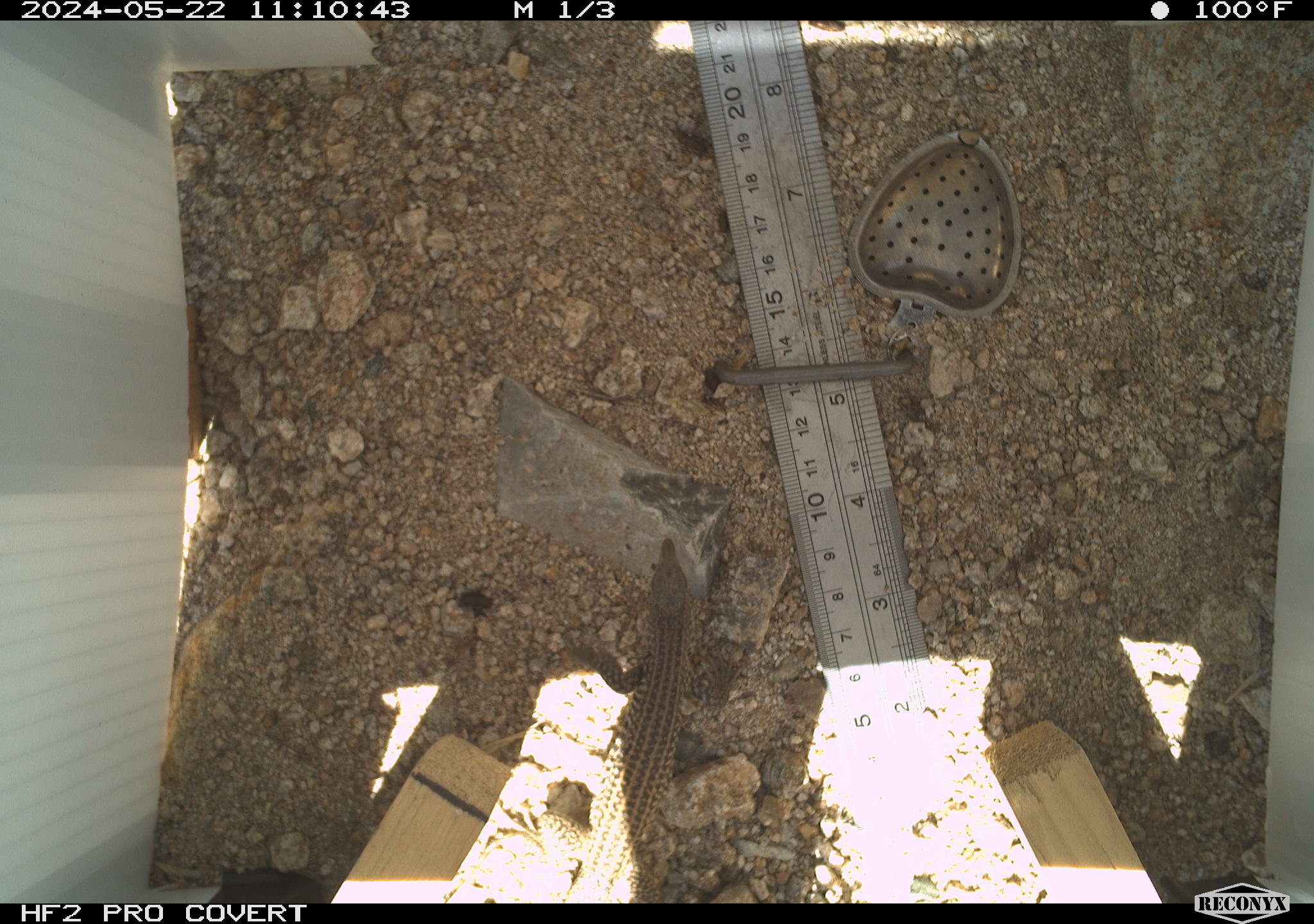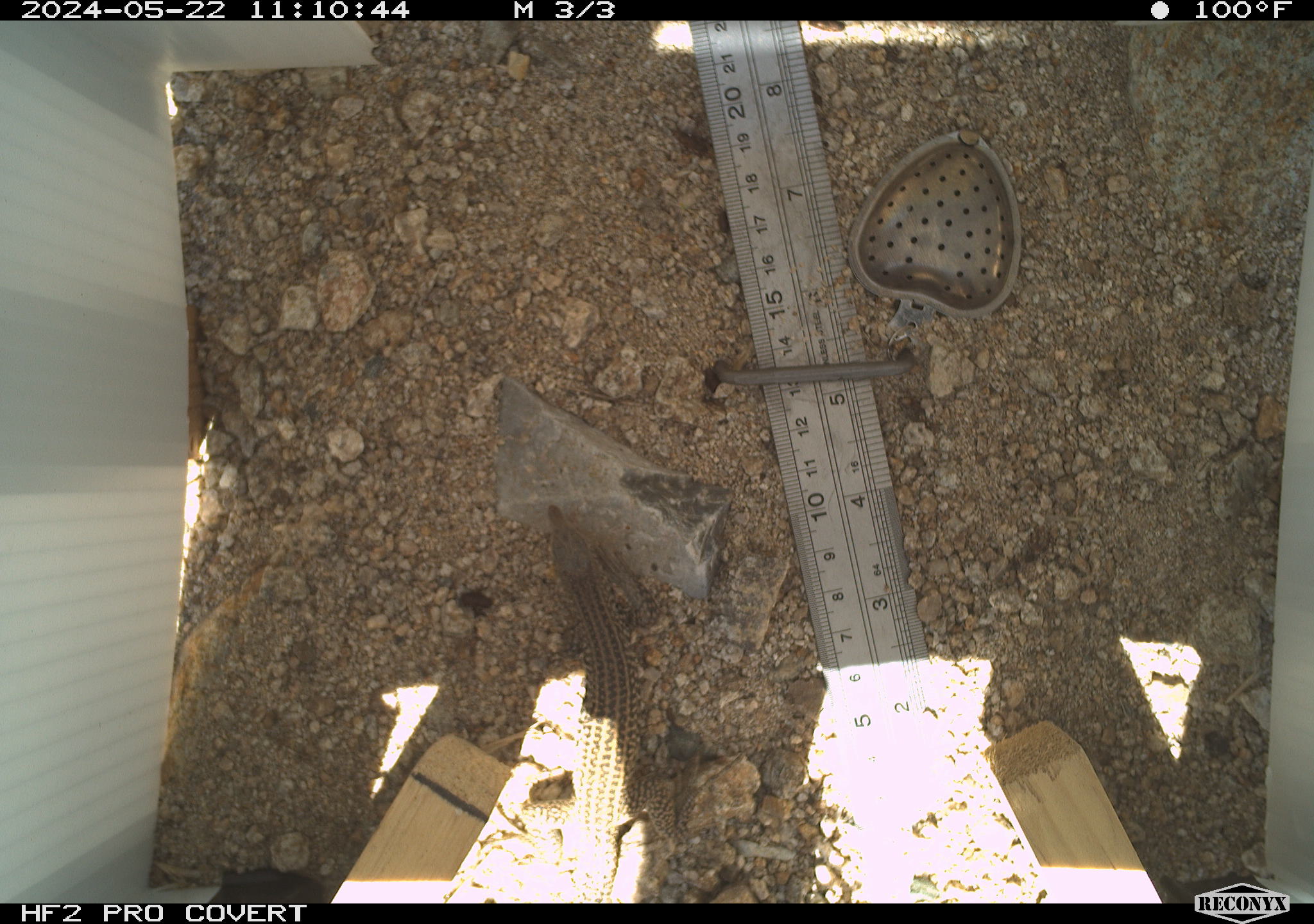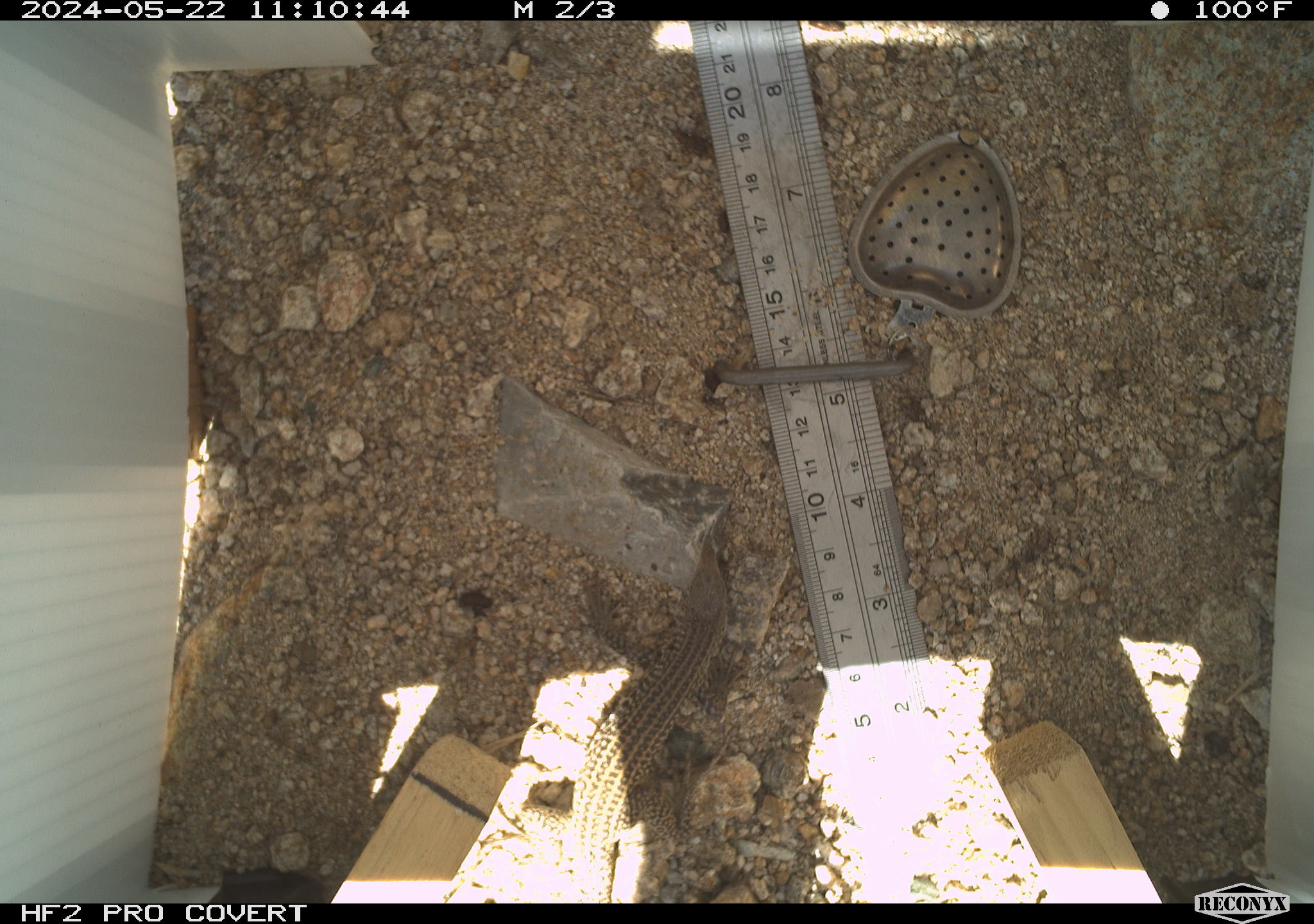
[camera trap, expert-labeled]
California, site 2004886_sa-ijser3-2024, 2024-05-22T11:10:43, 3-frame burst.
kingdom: Animalia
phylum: Chordata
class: Reptilia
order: Squamata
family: Teiidae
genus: Aspidoscelis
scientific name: Aspidoscelis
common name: whiptail lizards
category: aspidoscelis species